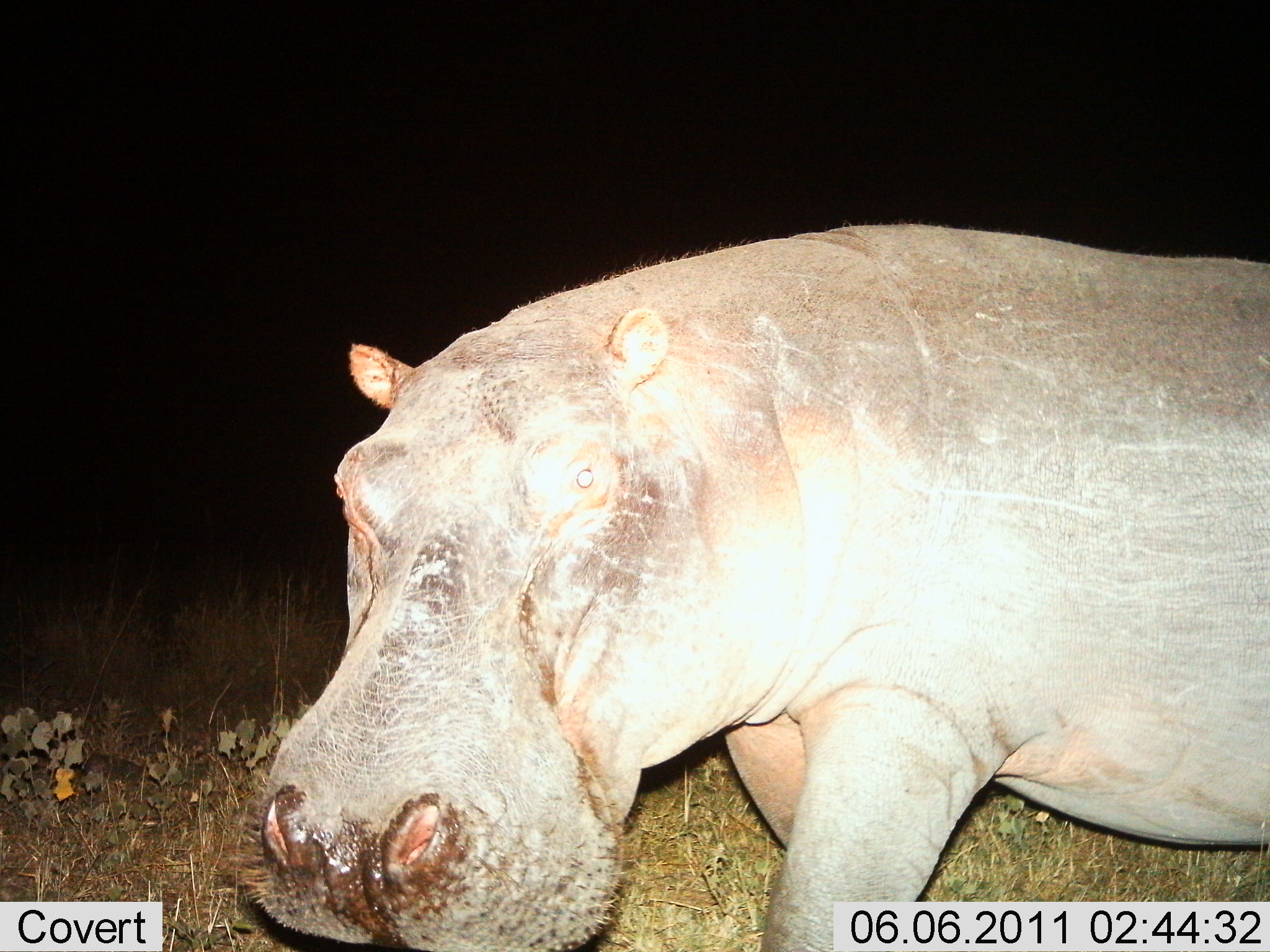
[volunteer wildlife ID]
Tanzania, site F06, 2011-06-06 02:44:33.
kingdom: Animalia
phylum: Chordata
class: Mammalia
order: Artiodactyla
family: Hippopotamidae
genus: Hippopotamus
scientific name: Hippopotamus amphibius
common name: hippopotamus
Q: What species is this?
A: Hippopotamus (Hippopotamus amphibius).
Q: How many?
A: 1.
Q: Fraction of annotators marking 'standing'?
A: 27%.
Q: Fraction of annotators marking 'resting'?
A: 0%.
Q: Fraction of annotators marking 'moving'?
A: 55%.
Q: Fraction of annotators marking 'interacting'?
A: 18%.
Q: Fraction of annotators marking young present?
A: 0%.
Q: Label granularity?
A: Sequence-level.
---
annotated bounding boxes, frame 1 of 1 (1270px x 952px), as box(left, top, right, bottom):
animal: box(233, 220, 1270, 950)